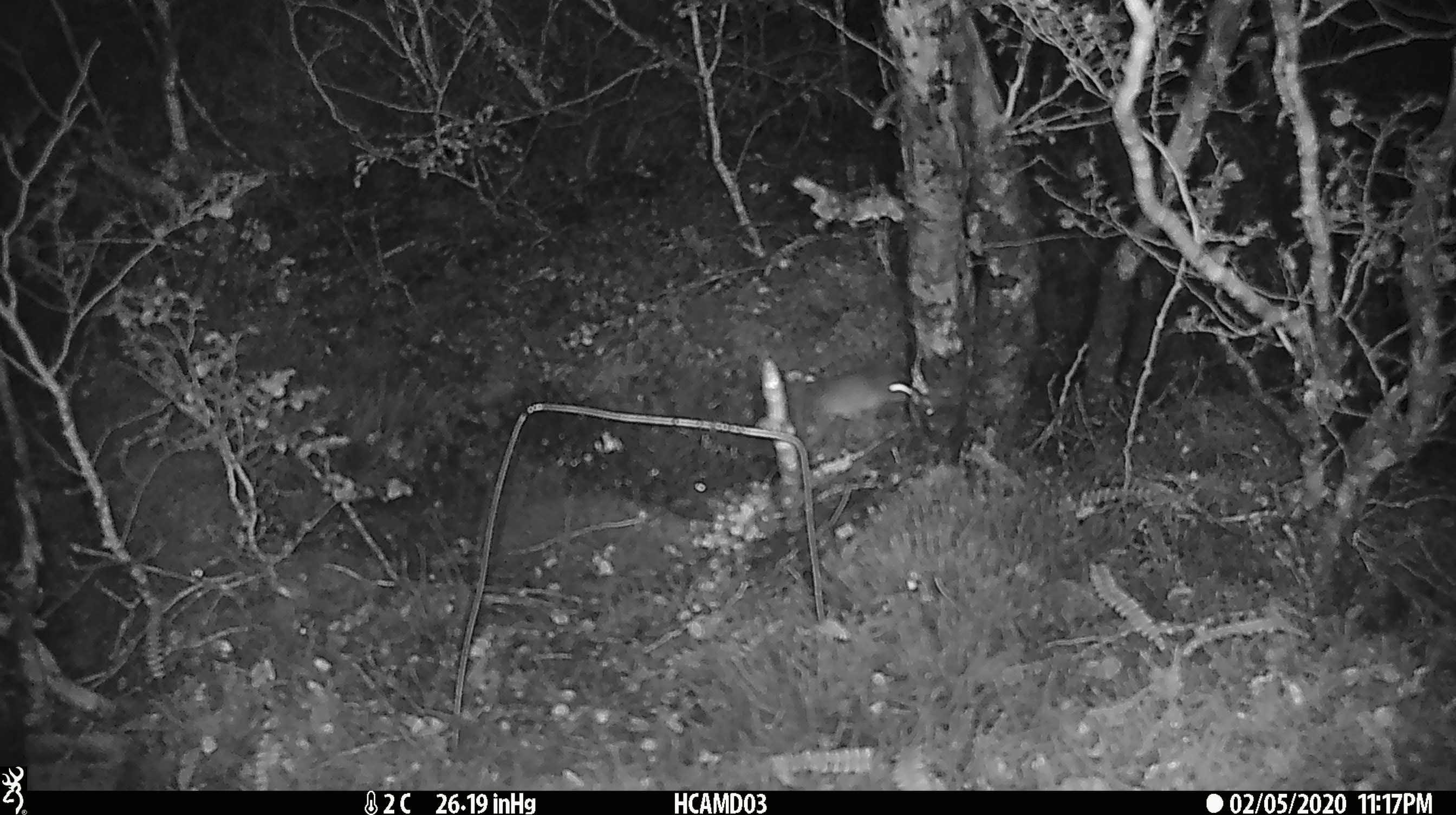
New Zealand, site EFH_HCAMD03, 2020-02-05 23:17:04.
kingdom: Animalia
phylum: Chordata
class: Mammalia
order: Rodentia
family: Muridae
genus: Mus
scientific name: Mus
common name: mouse